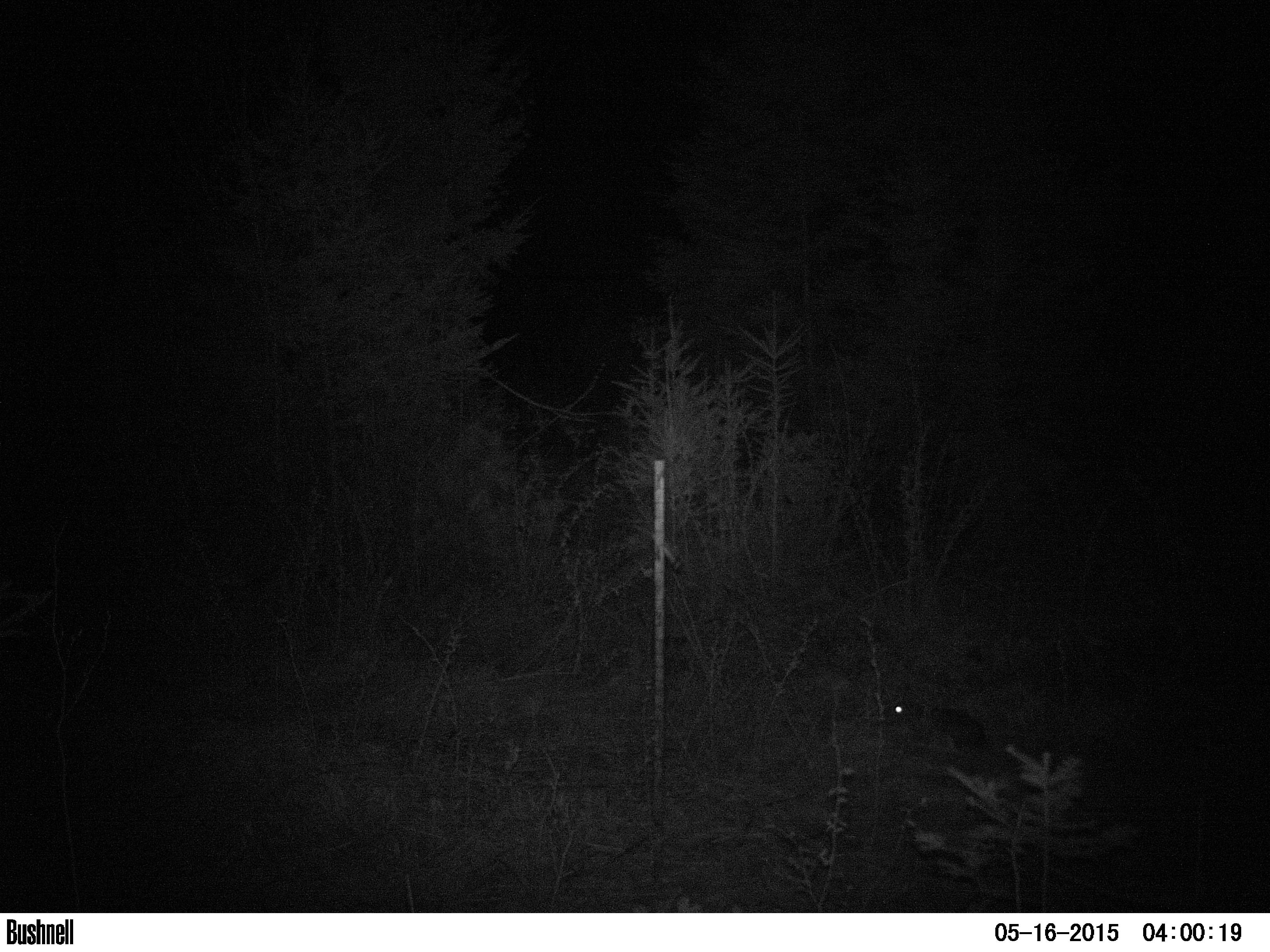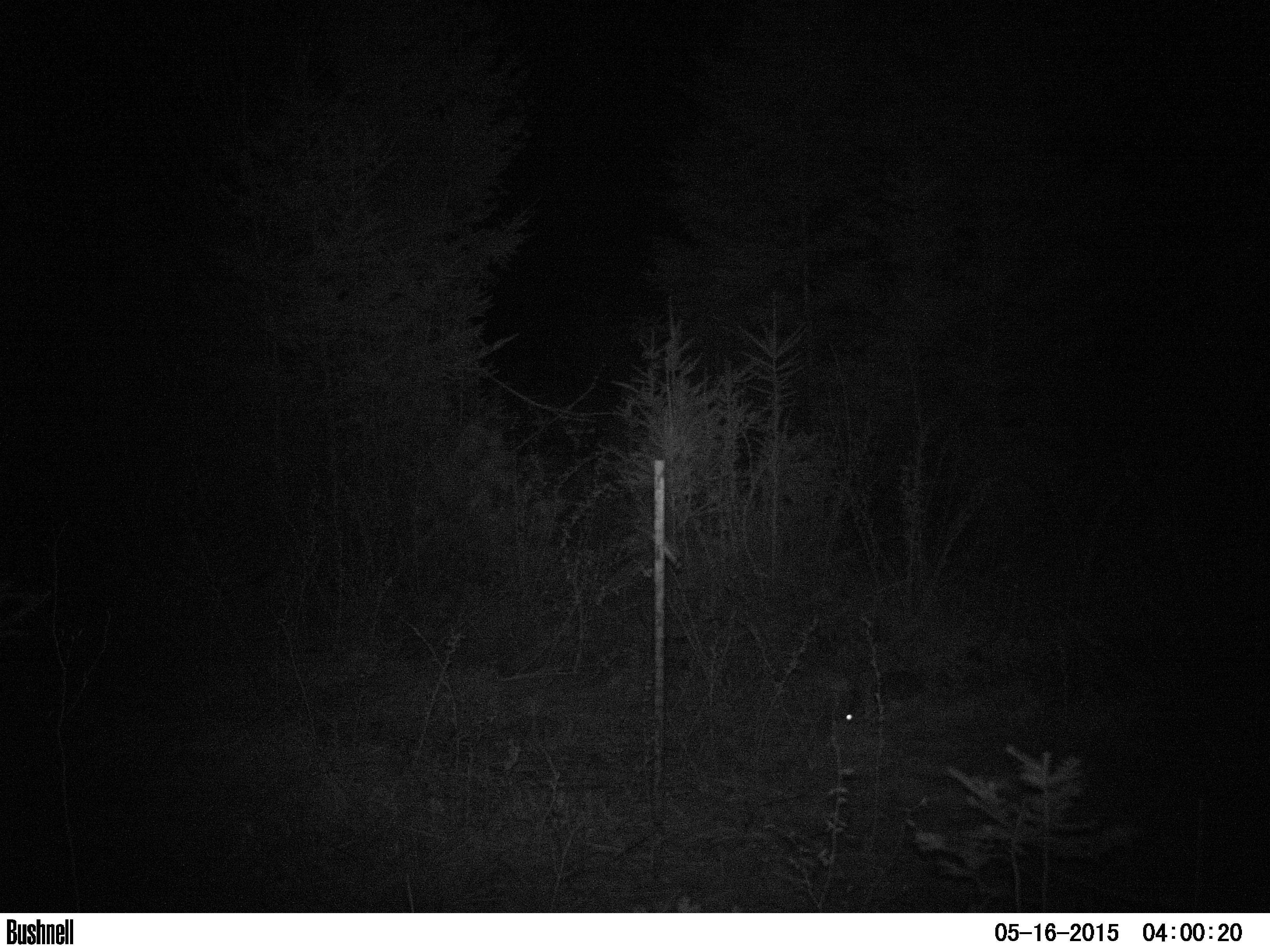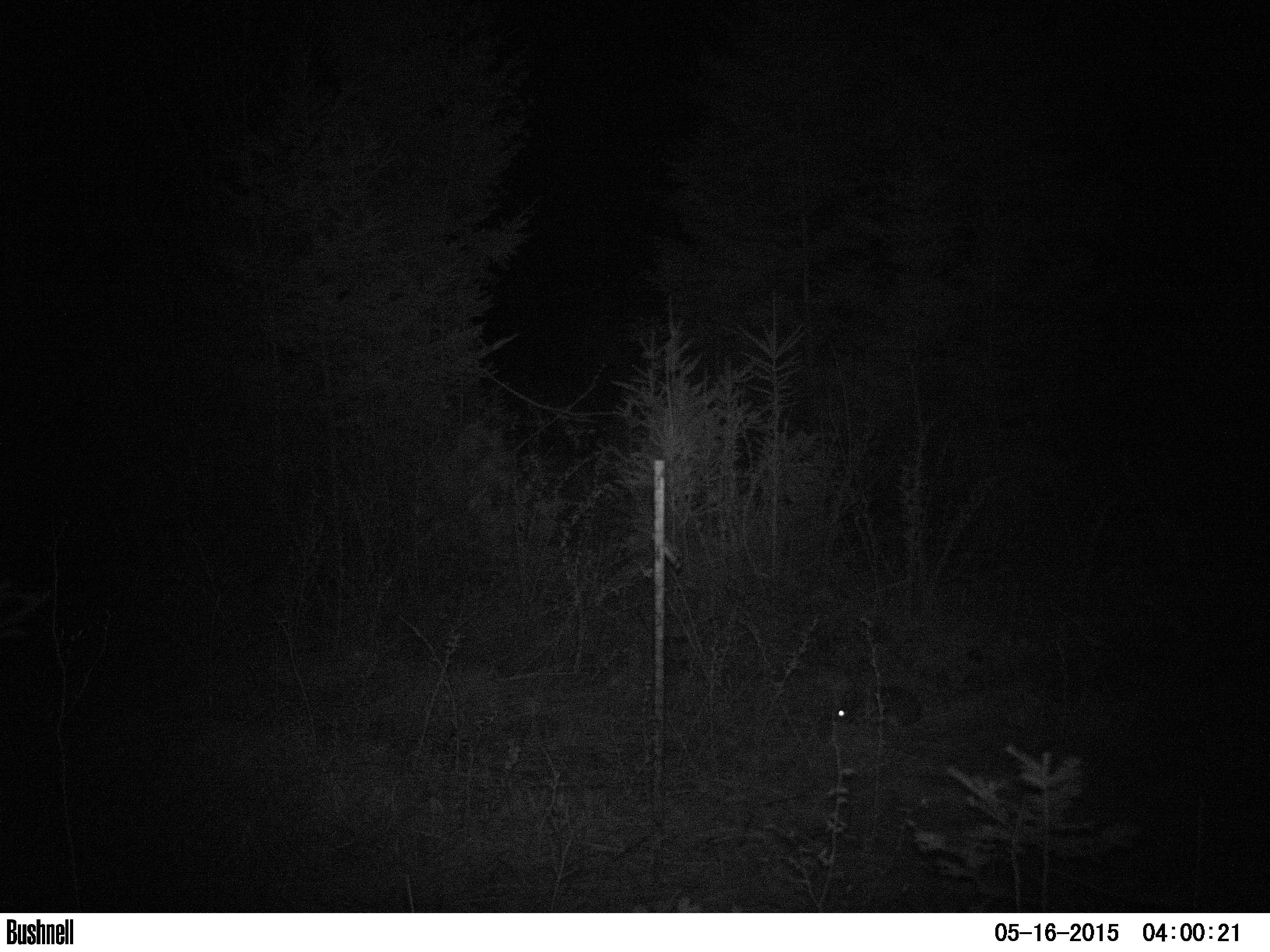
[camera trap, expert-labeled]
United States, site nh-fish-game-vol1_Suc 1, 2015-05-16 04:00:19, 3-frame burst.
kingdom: Animalia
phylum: Chordata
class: Mammalia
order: Lagomorpha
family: Leporidae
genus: Lepus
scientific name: Lepus americanus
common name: snowshoe hare